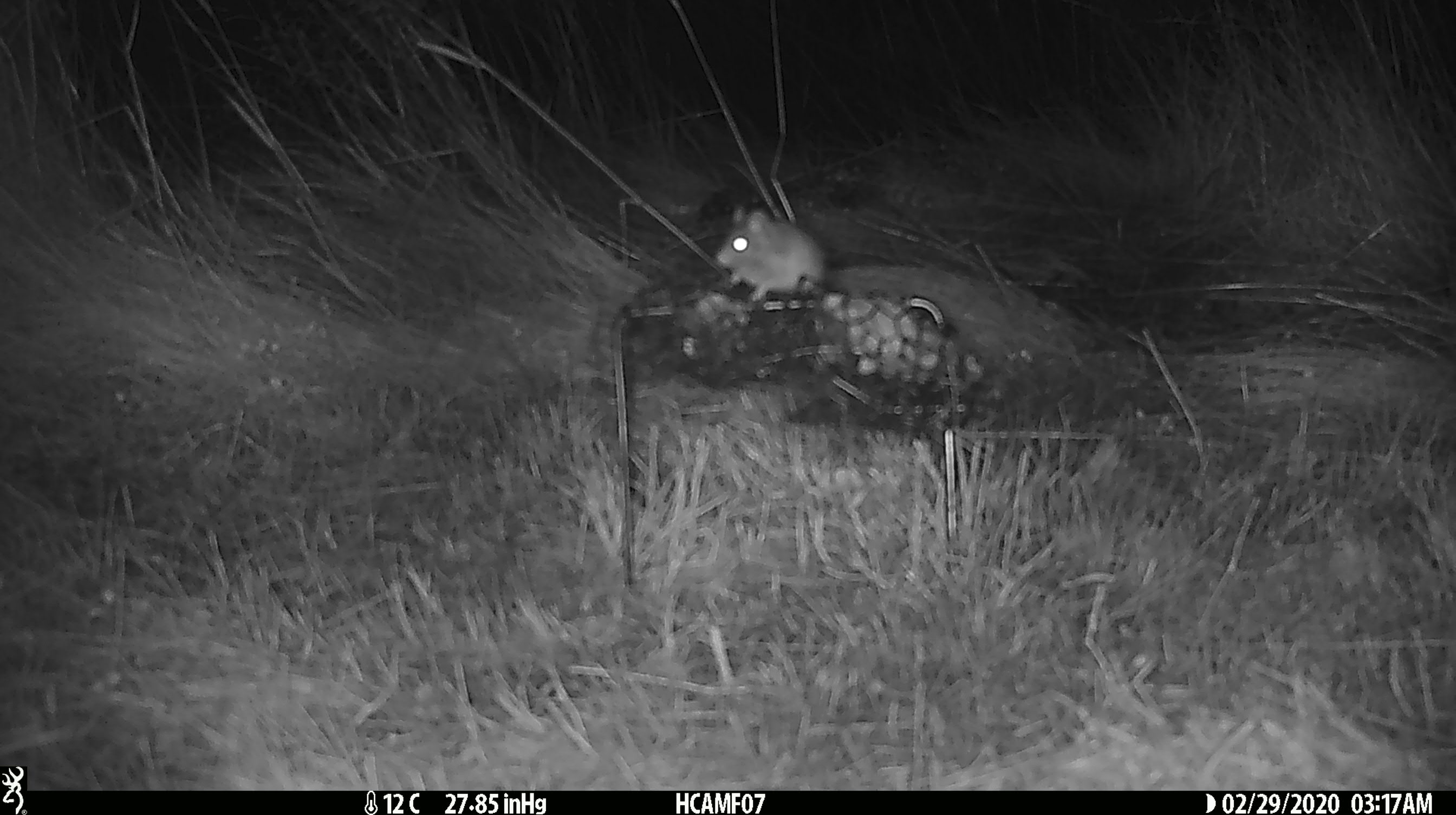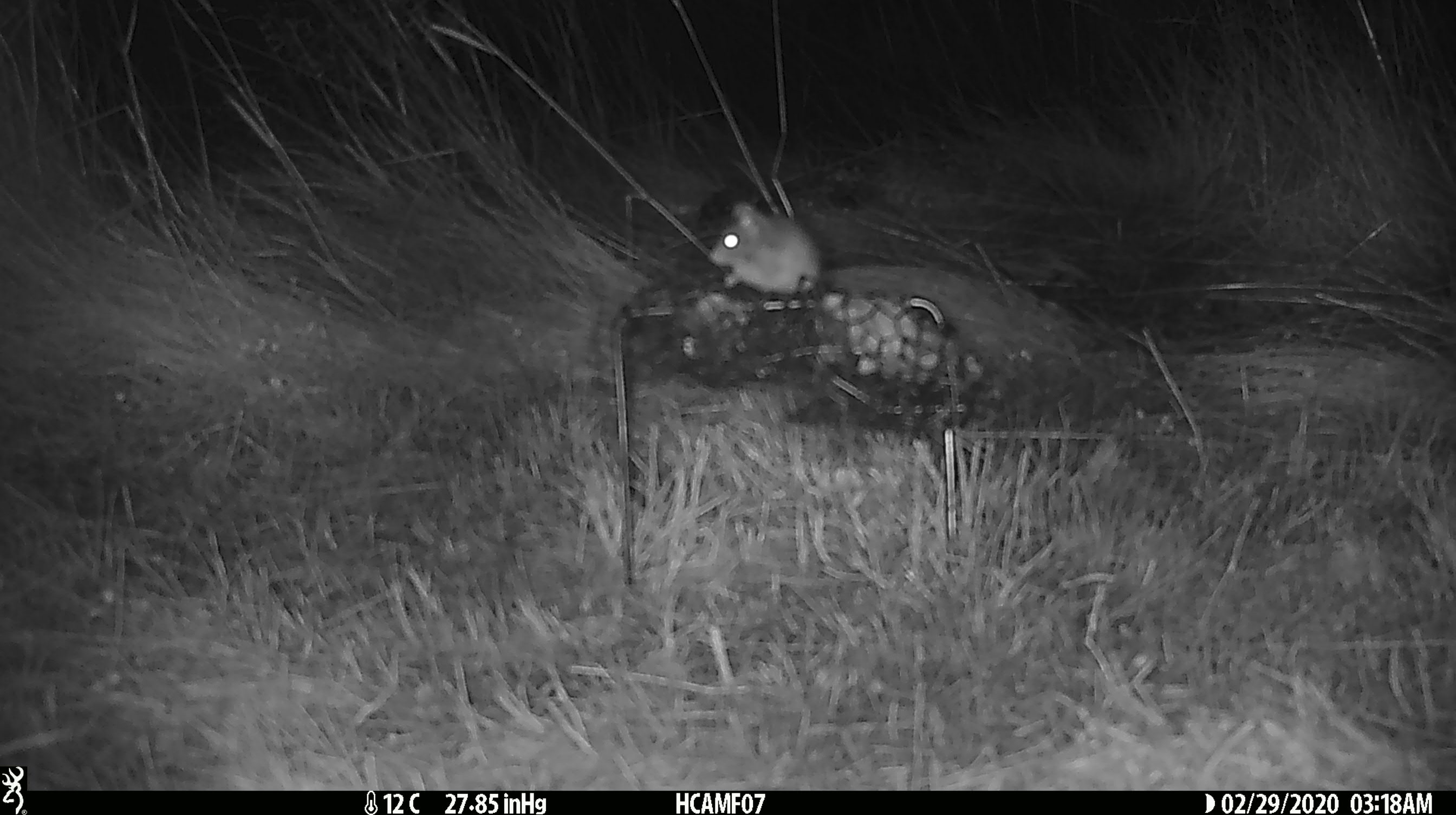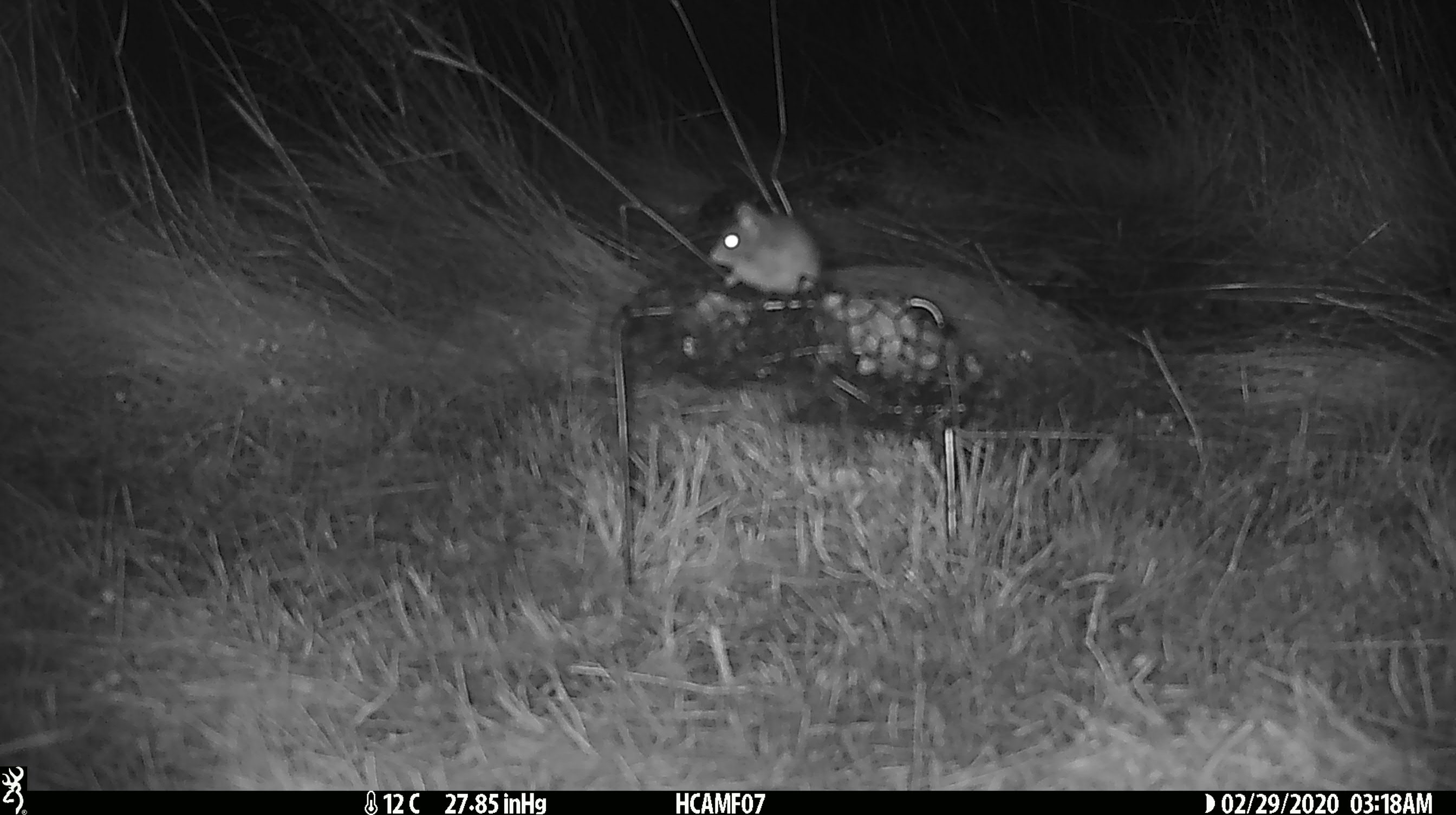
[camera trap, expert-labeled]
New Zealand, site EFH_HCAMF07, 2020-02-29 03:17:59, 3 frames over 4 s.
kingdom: Animalia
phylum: Chordata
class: Mammalia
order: Rodentia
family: Muridae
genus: Mus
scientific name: Mus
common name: mouse